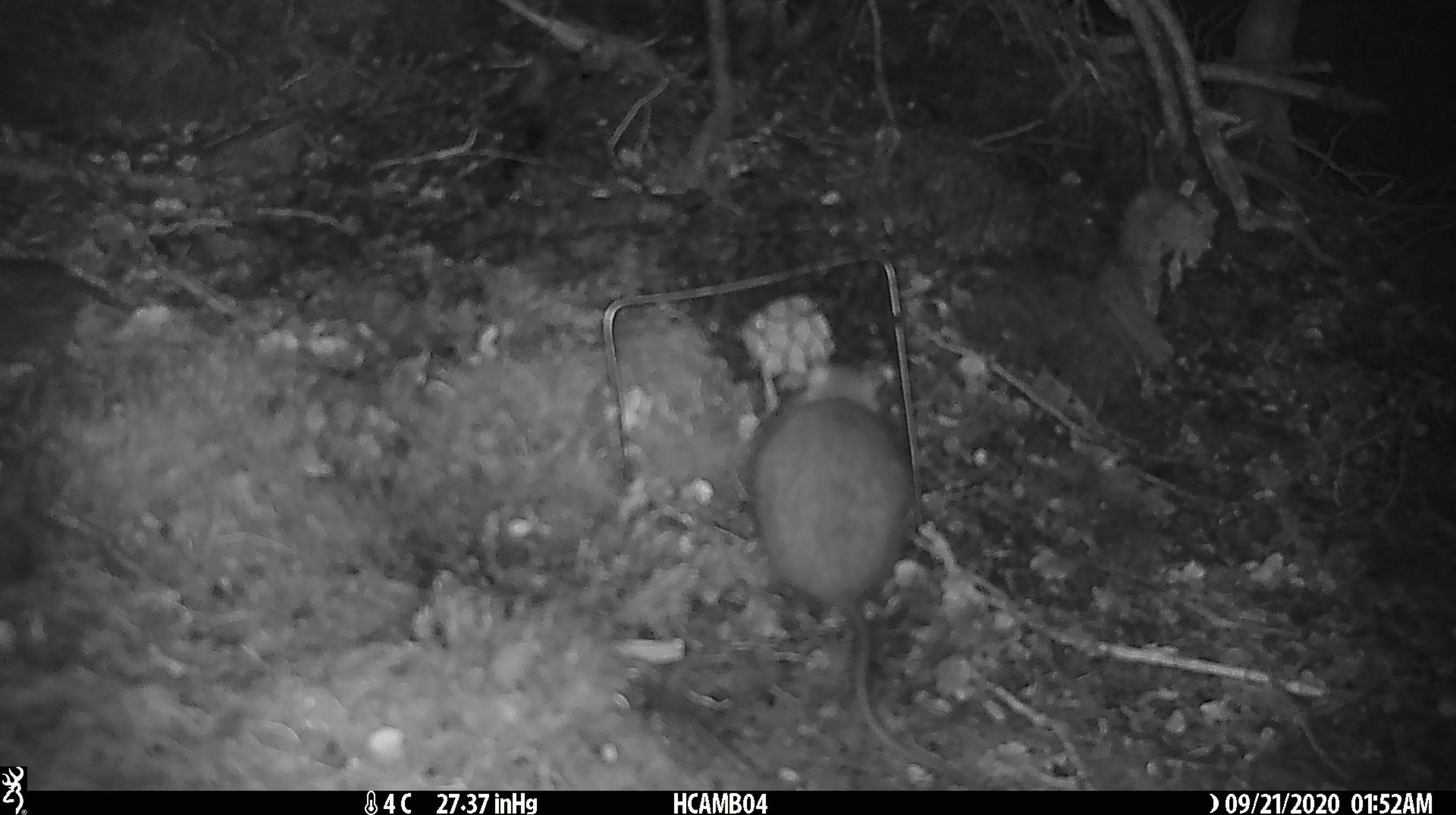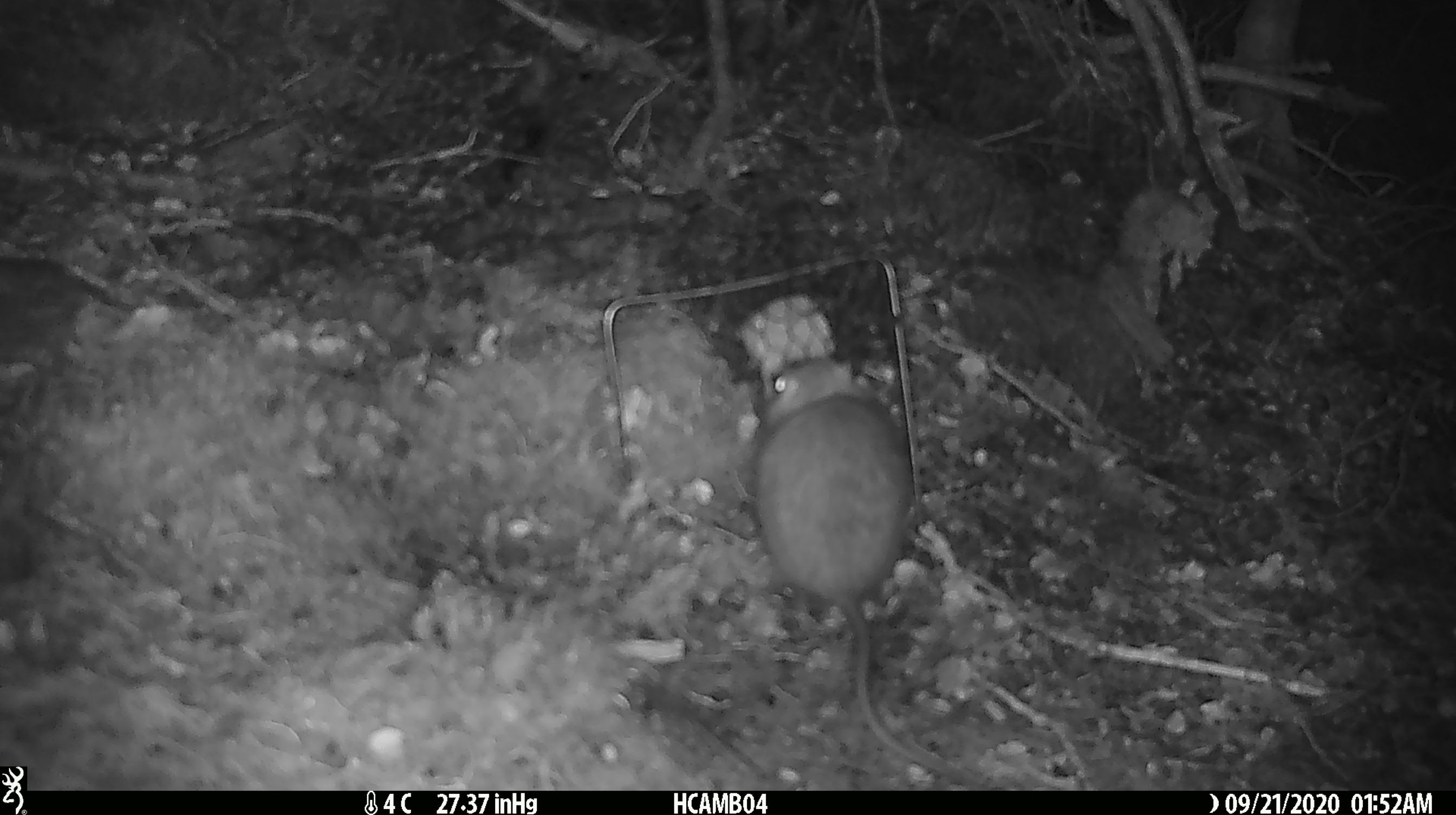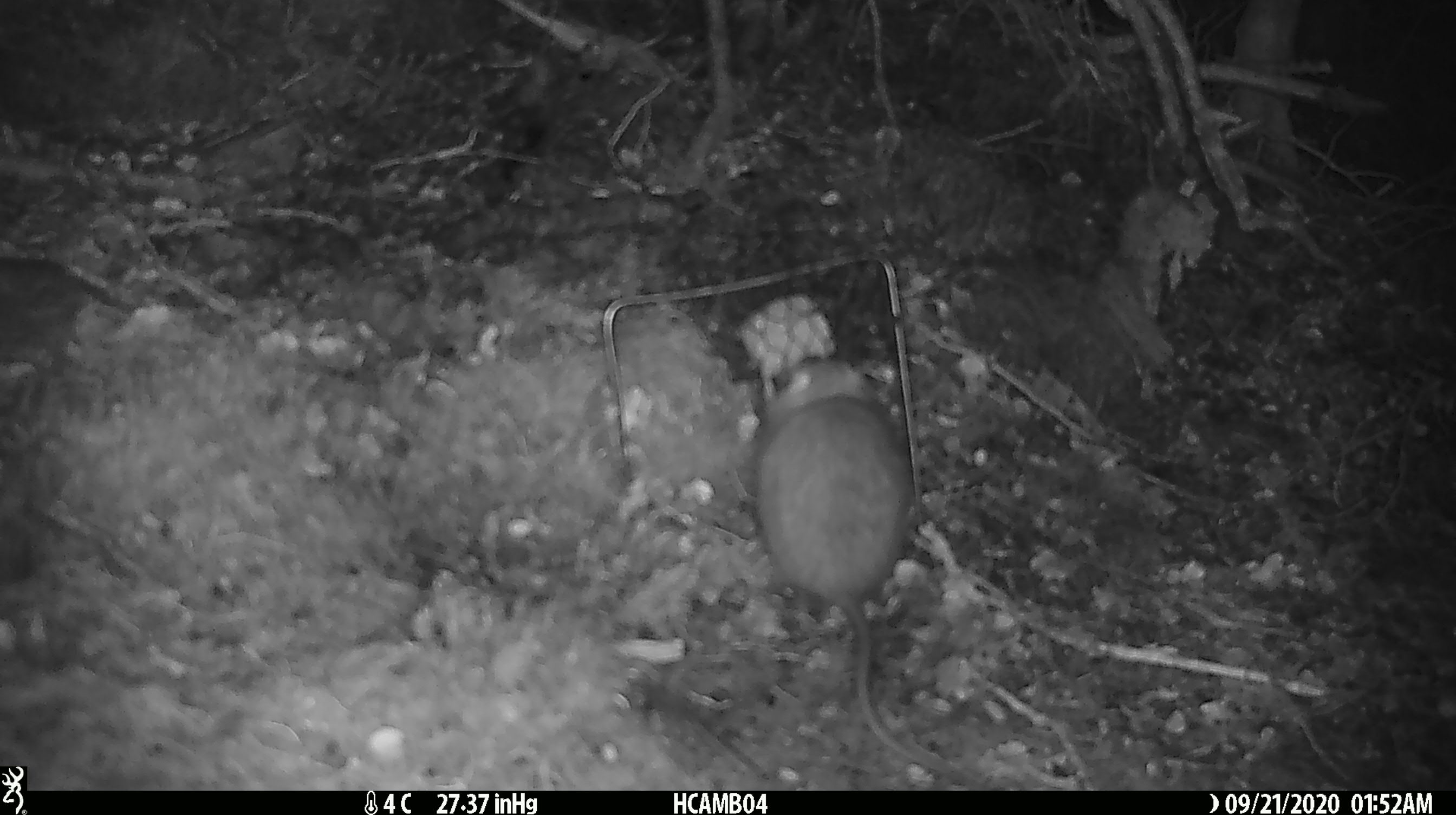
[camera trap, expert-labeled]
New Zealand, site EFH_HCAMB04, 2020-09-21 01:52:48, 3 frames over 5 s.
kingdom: Animalia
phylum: Chordata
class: Mammalia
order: Rodentia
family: Muridae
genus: Rattus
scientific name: Rattus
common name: rat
Rat (Rattus).